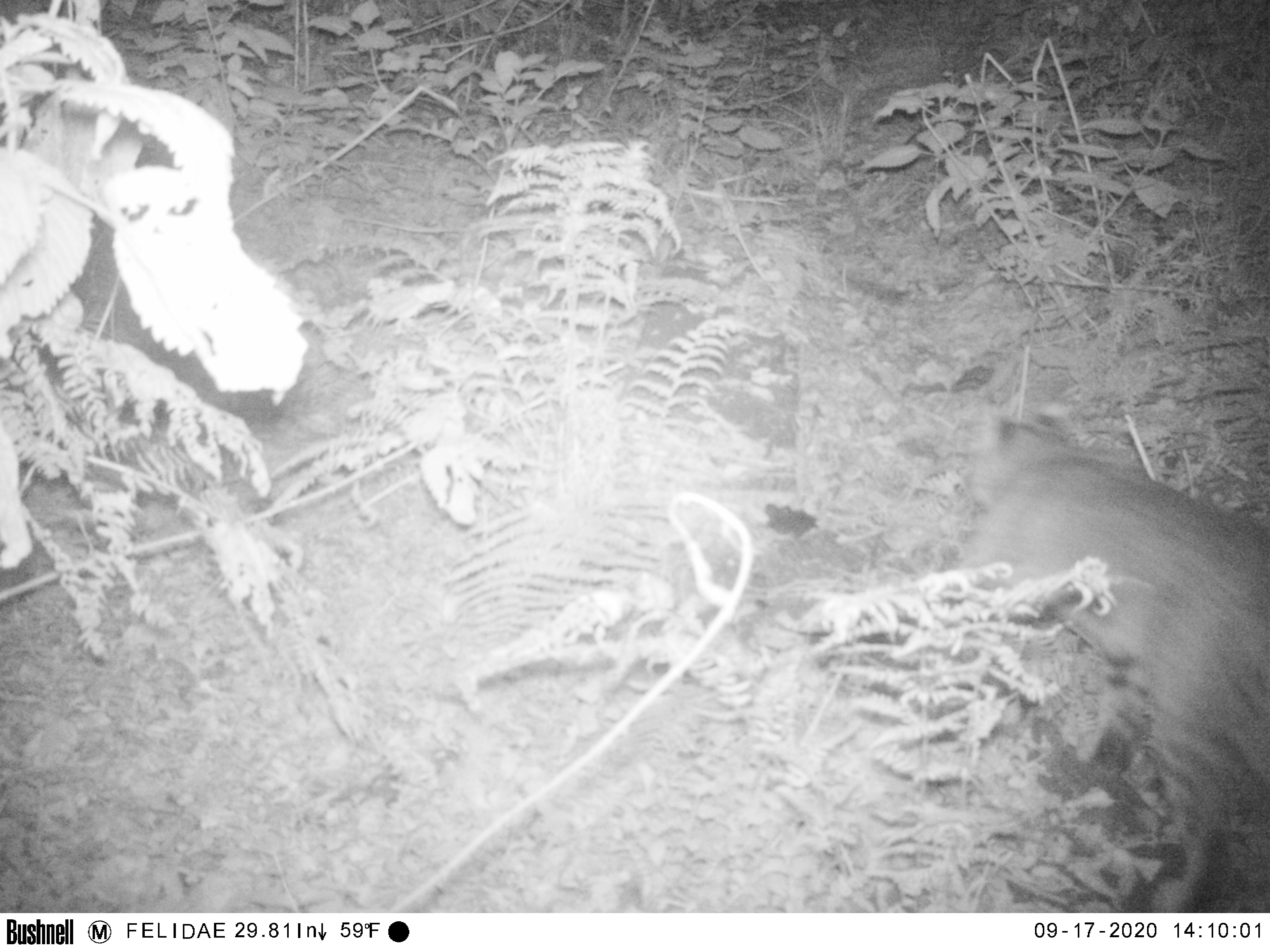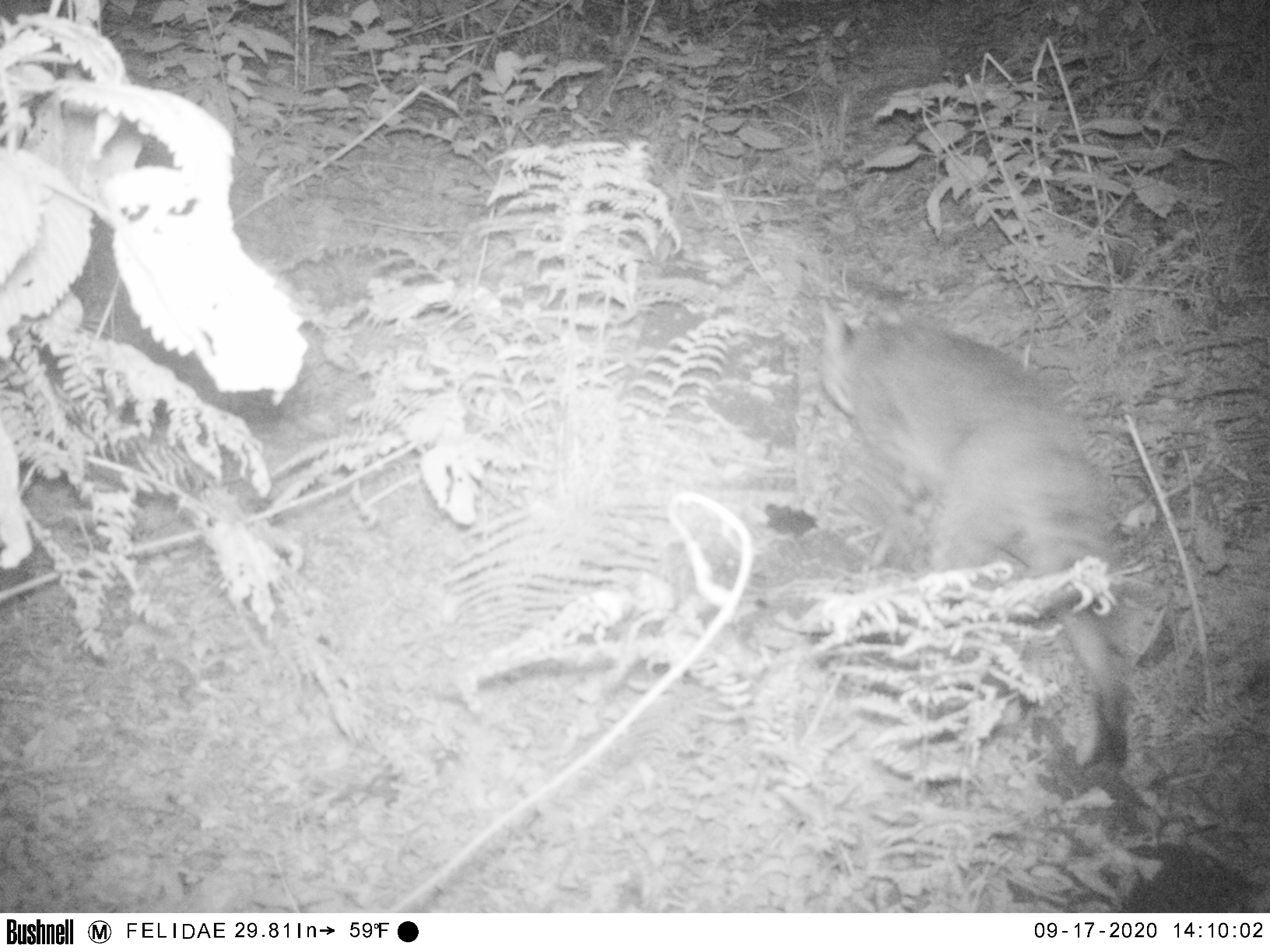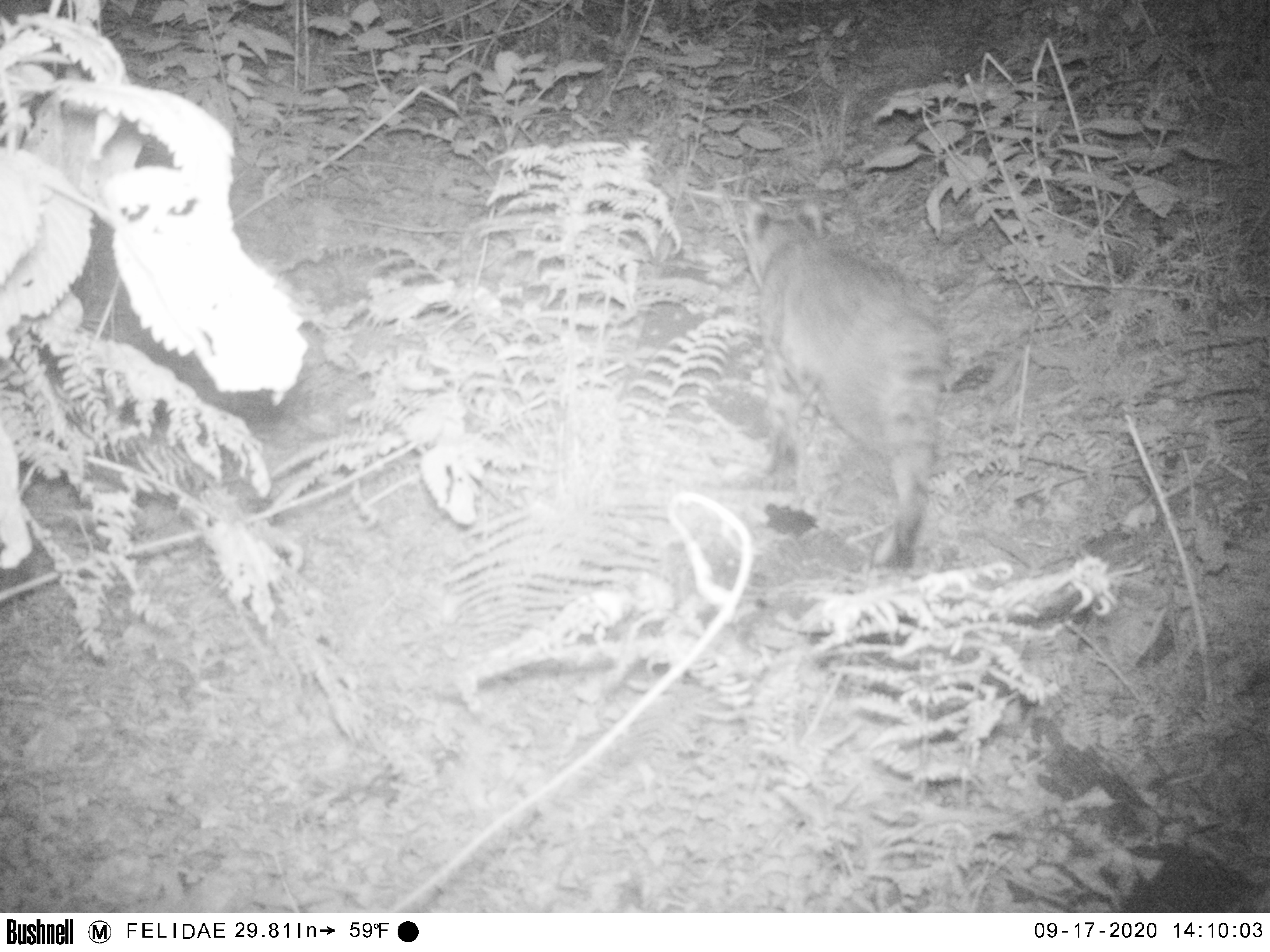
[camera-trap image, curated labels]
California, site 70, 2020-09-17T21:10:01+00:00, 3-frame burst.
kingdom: Animalia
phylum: Chordata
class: Mammalia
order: Carnivora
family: Felidae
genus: Lynx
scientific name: Lynx rufus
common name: bobcat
Bobcat (Lynx rufus).